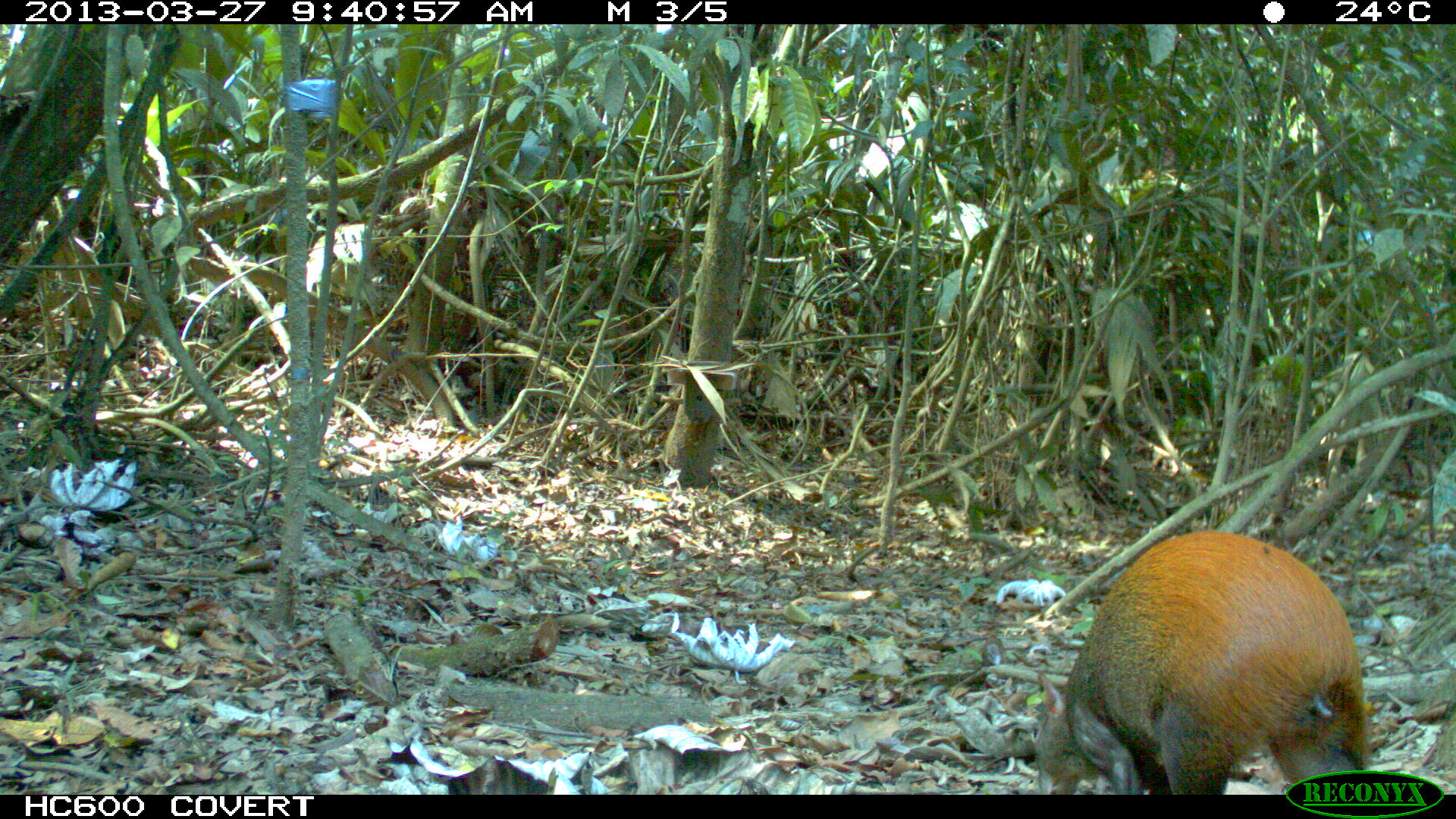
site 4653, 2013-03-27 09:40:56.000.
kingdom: Animalia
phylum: Chordata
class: Mammalia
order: Rodentia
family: Dasyproctidae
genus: Dasyprocta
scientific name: Dasyprocta leporina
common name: red-rumped agouti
Dasyprocta leporina (red-rumped agouti), count 1, age adult.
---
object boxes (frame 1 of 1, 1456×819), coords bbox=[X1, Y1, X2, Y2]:
dasyprocta leporina: bbox=[1033, 530, 1366, 794]